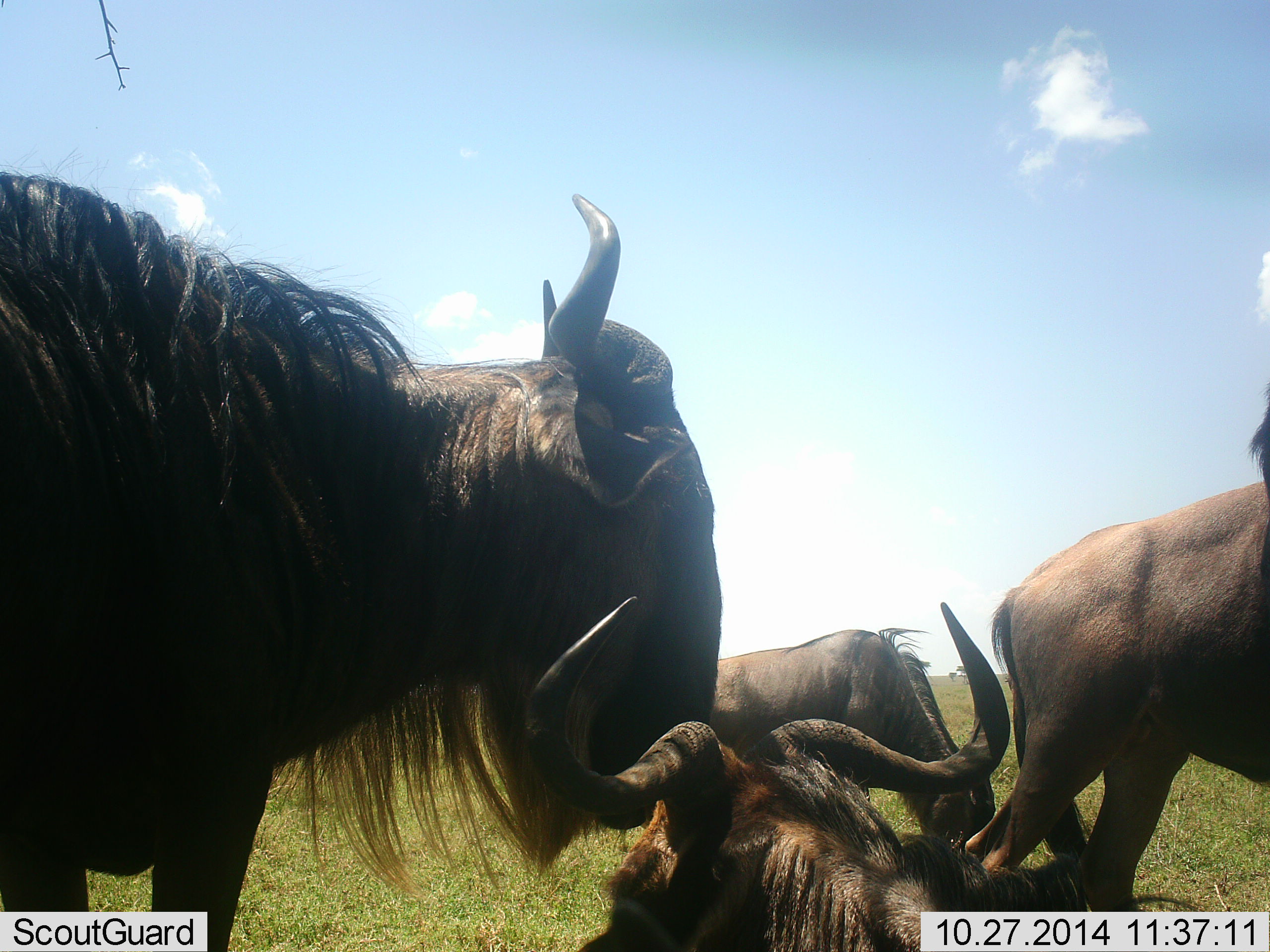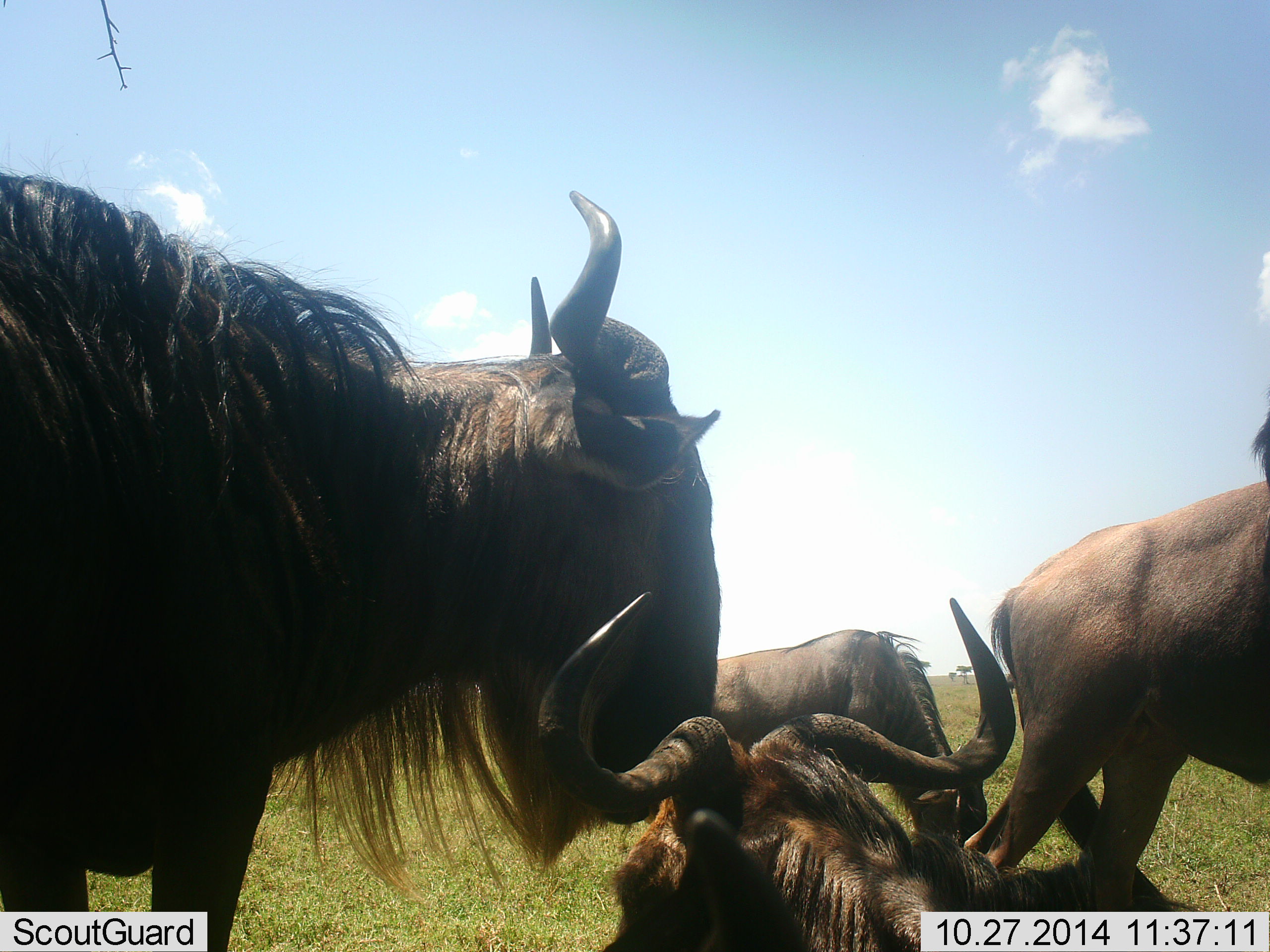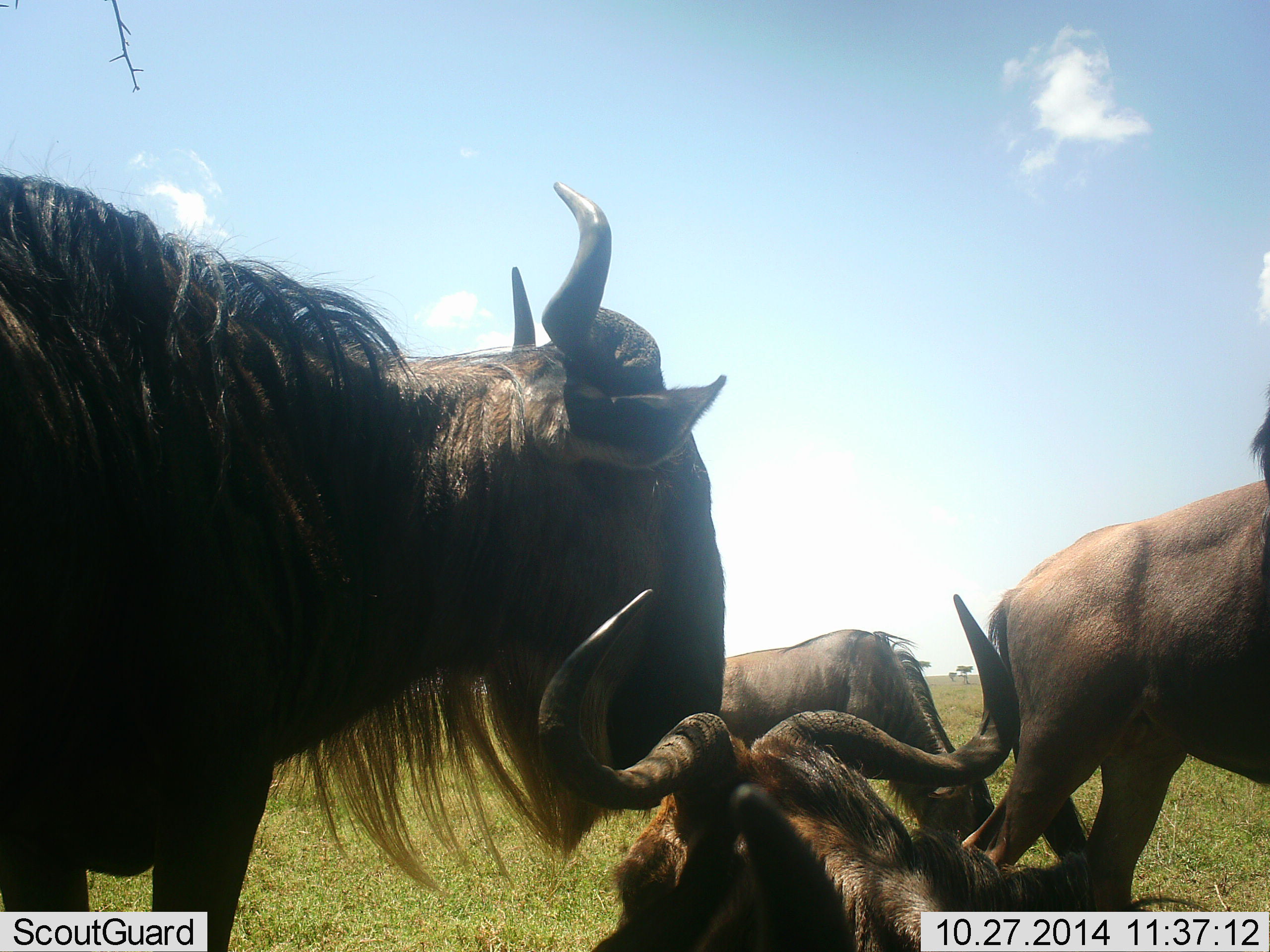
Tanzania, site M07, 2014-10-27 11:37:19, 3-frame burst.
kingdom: Animalia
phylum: Chordata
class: Mammalia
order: Artiodactyla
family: Bovidae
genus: Connochaetes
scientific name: Connochaetes taurinus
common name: blue wildebeest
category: wildebeest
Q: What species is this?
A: Wildebeest (blue wildebeest) (Connochaetes taurinus).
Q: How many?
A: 4.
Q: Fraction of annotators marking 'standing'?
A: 60%.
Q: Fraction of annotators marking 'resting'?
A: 100%.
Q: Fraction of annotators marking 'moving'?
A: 20%.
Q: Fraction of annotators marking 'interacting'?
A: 20%.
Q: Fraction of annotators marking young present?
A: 0%.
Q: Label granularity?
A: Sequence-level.